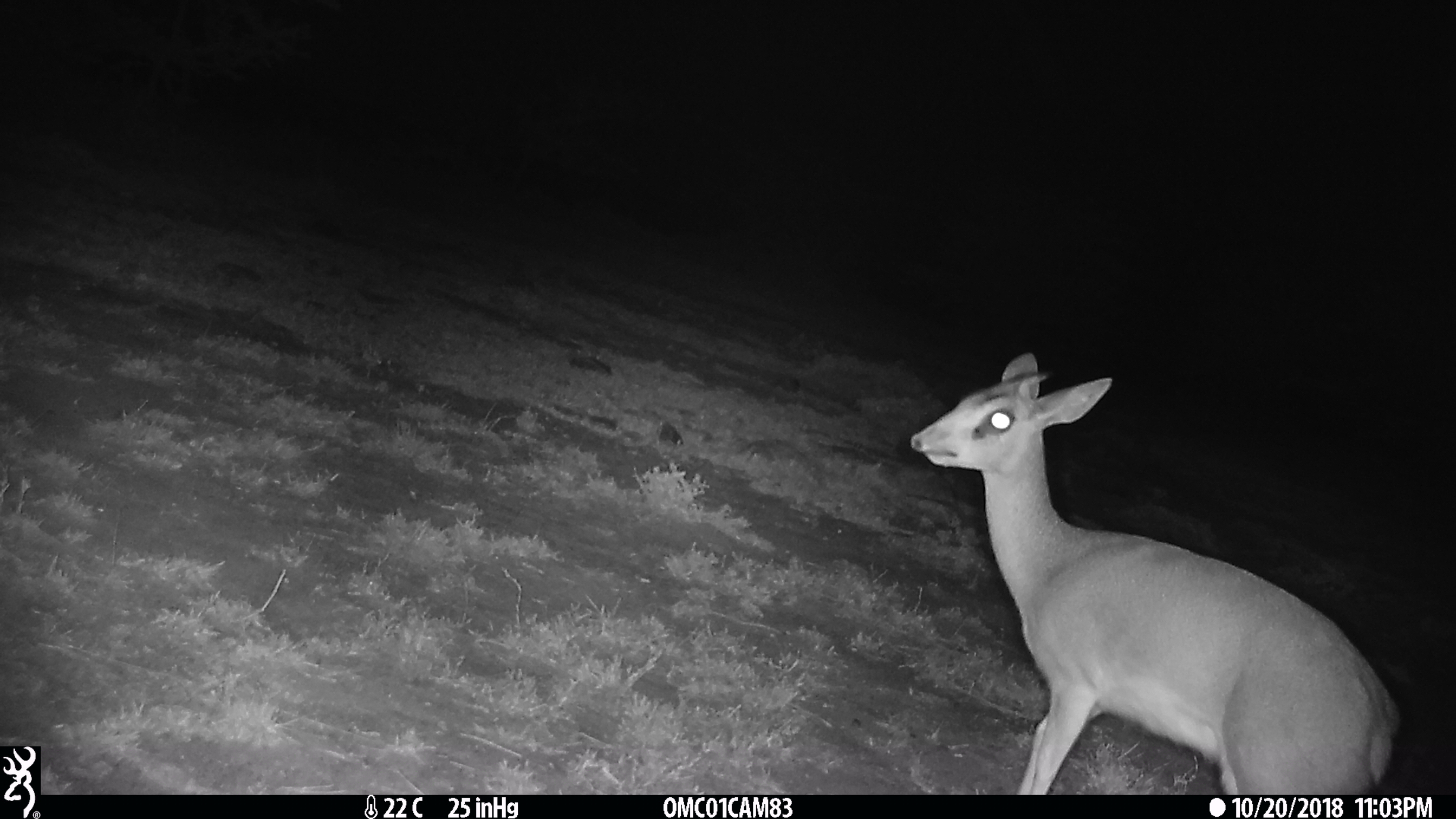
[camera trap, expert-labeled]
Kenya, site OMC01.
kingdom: Animalia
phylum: Chordata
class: Mammalia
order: Artiodactyla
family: Bovidae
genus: Madoqua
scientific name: Madoqua kirkii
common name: kirk's dik-dik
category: dikdik